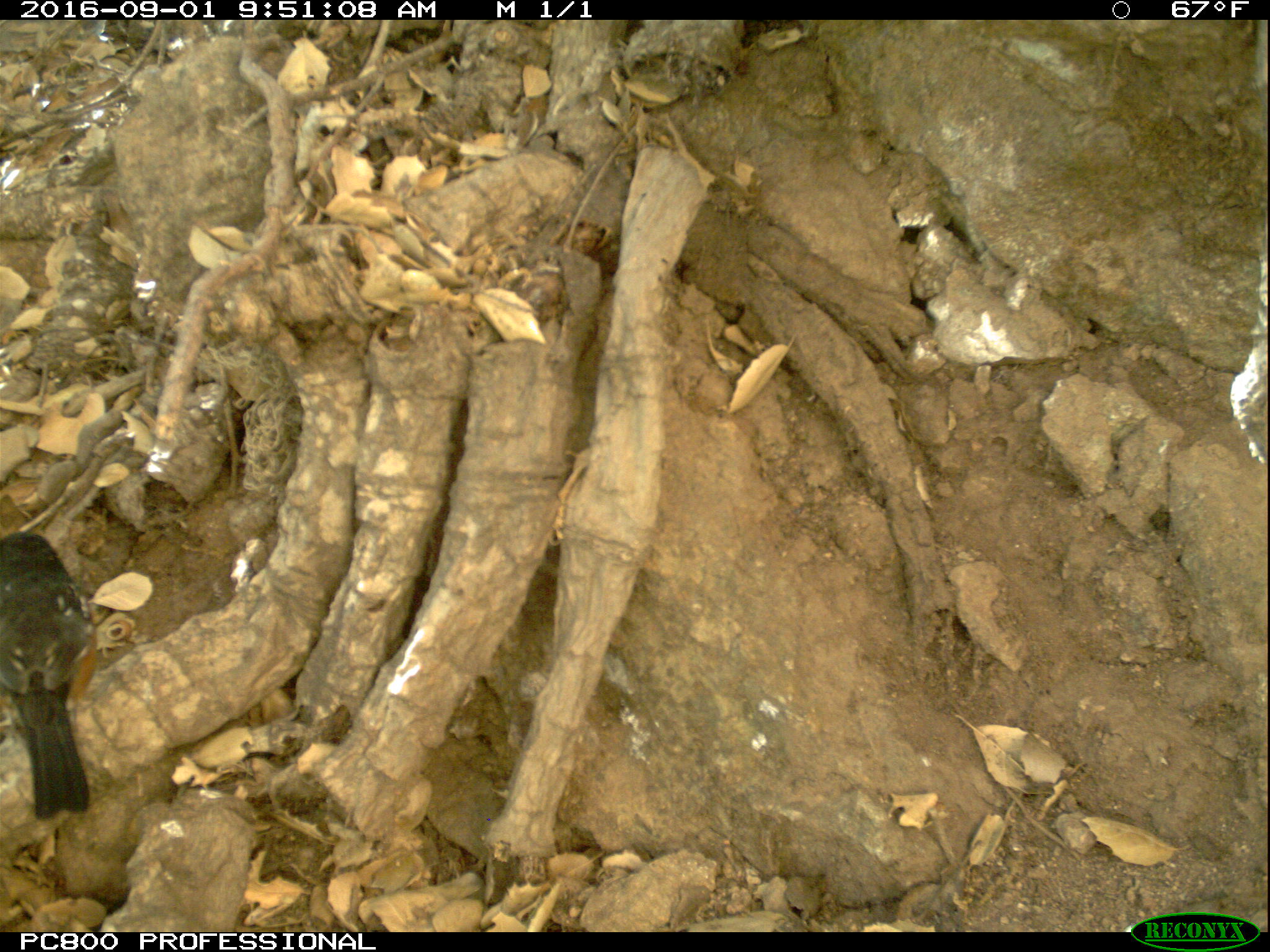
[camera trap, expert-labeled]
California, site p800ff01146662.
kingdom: Animalia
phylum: Chordata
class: Aves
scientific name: Aves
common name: bird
Bird (Aves).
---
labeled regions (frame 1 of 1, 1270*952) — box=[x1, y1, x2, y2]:
bird: box=[0, 534, 98, 818]